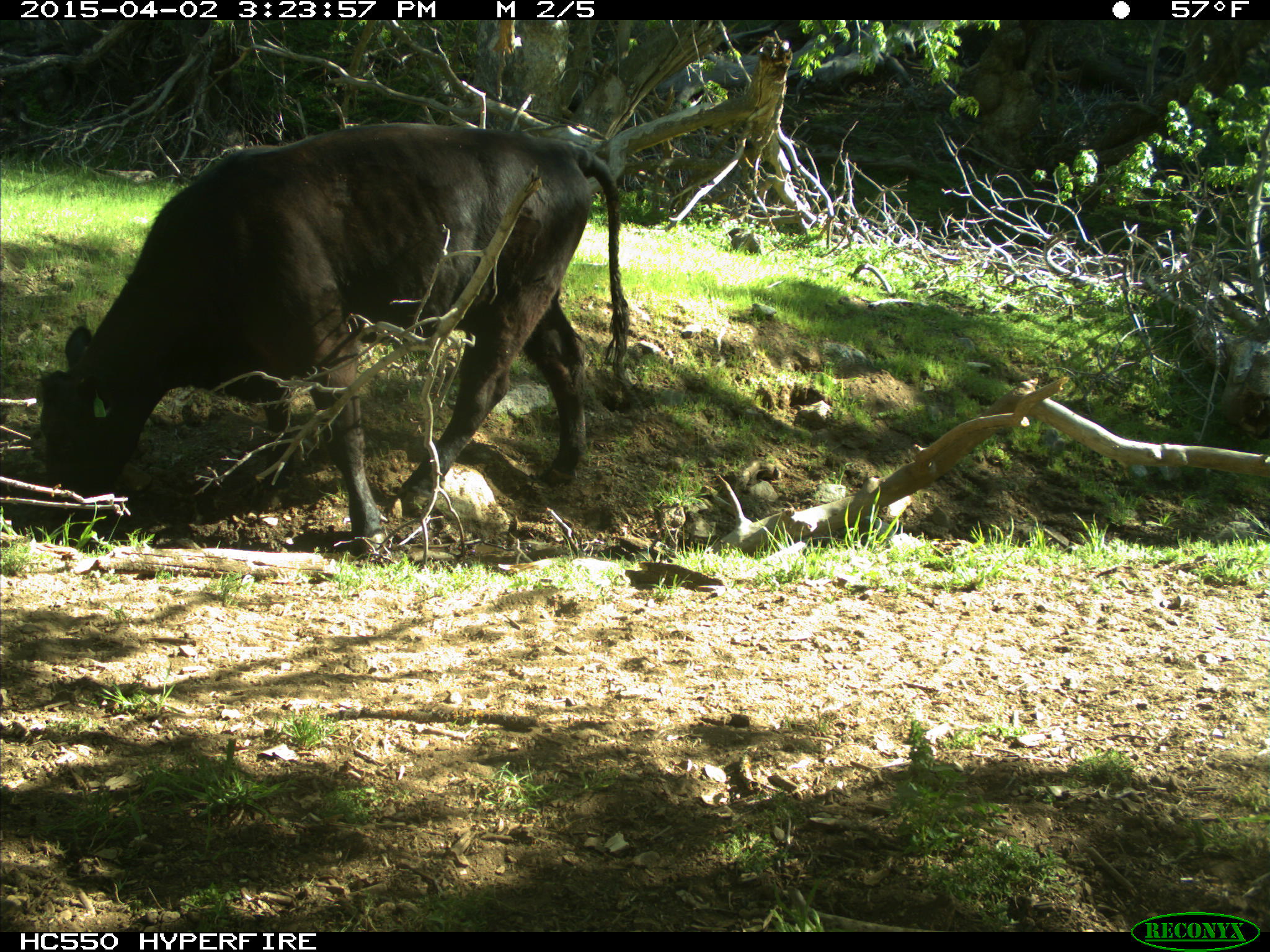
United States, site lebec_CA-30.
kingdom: Animalia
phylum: Chordata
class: Mammalia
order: Artiodactyla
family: Bovidae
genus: Bos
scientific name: Bos taurus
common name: domestic cow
Bos taurus (domestic cow).